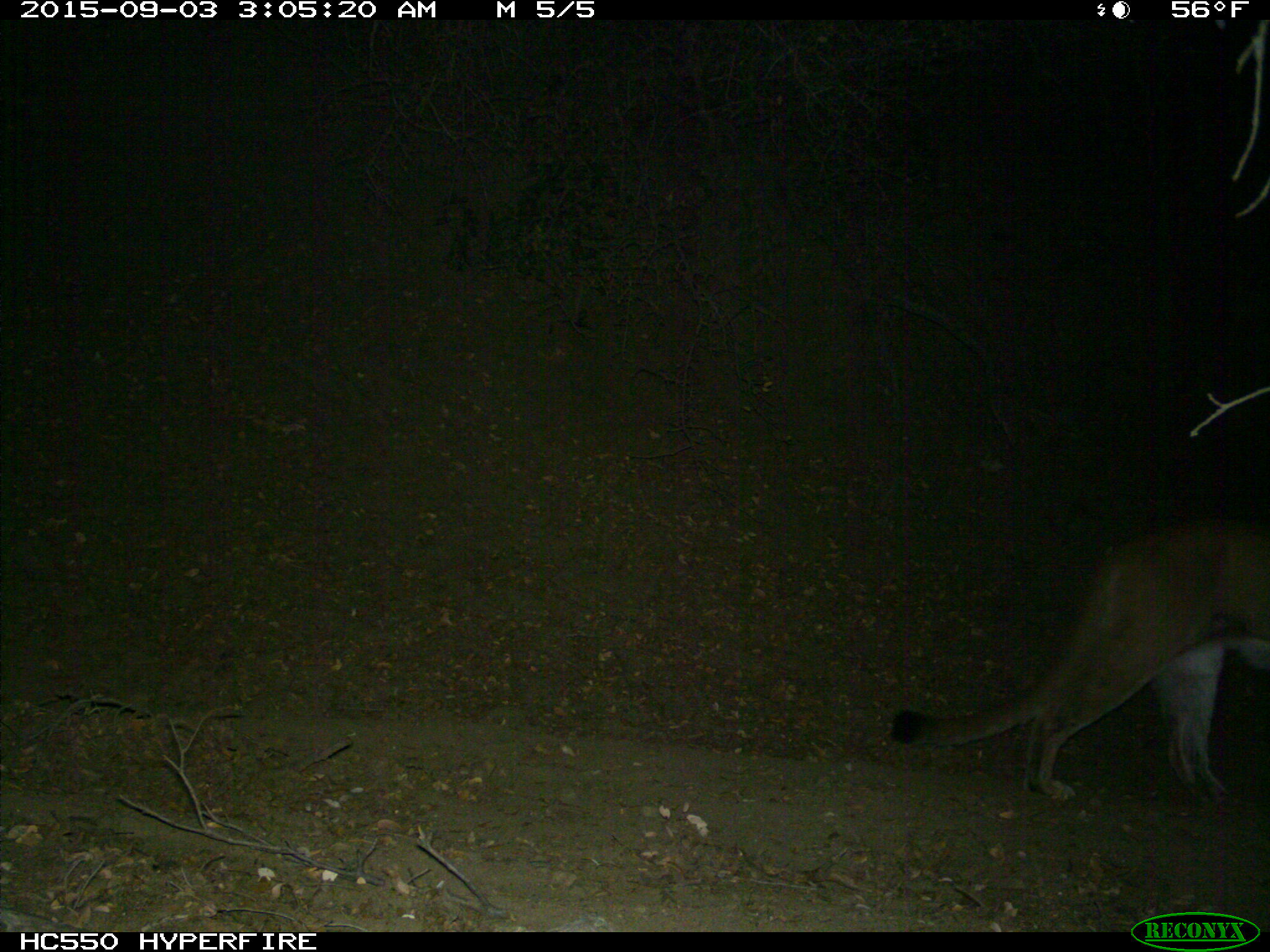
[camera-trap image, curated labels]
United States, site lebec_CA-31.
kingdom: Animalia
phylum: Chordata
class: Mammalia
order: Carnivora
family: Felidae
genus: Puma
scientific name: Puma concolor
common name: mountain lion